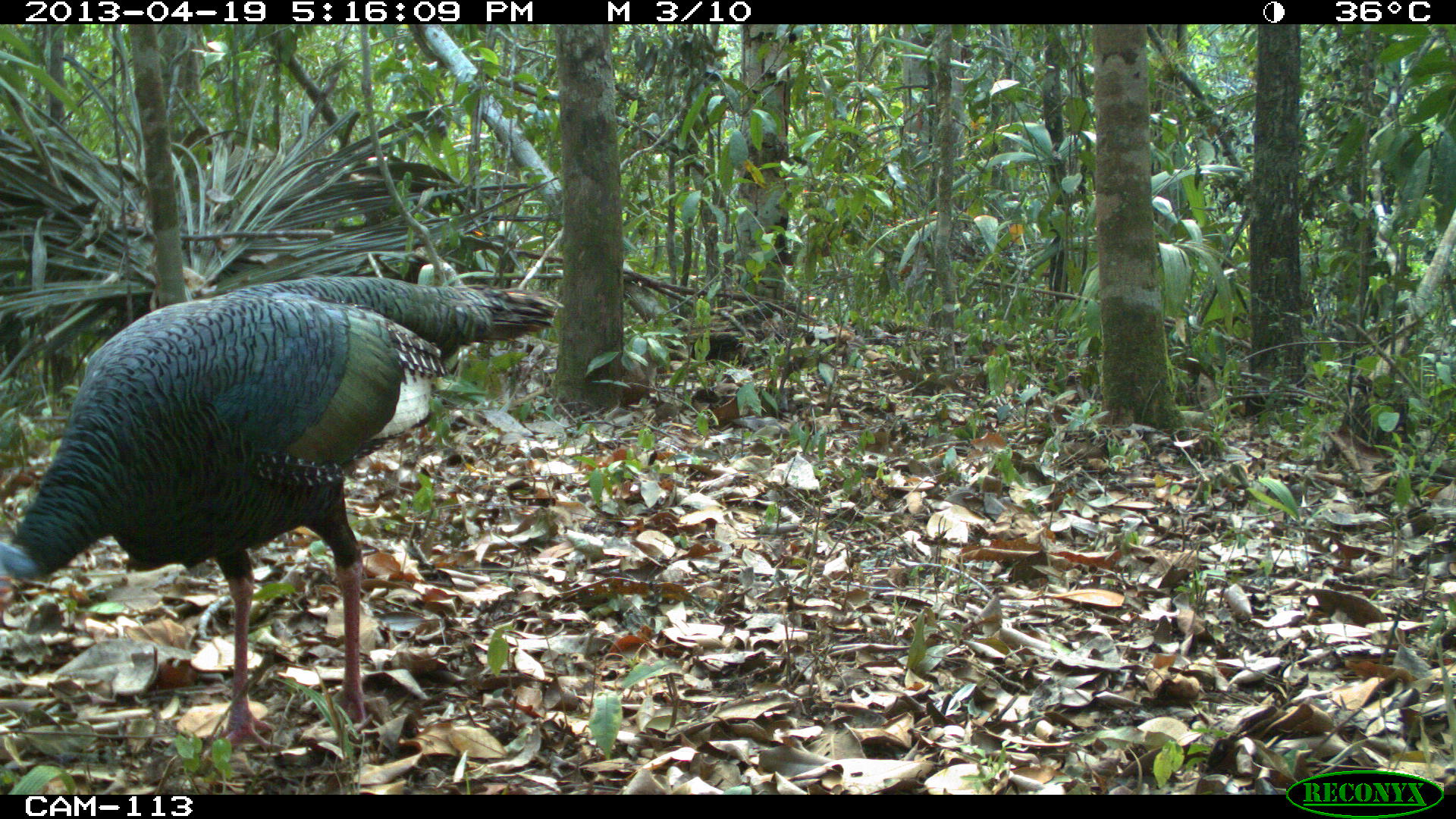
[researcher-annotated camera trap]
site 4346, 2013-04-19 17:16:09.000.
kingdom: Animalia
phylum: Chordata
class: Aves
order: Galliformes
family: Phasianidae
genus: Meleagris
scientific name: Meleagris ocellata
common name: ocellated turkey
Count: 1.